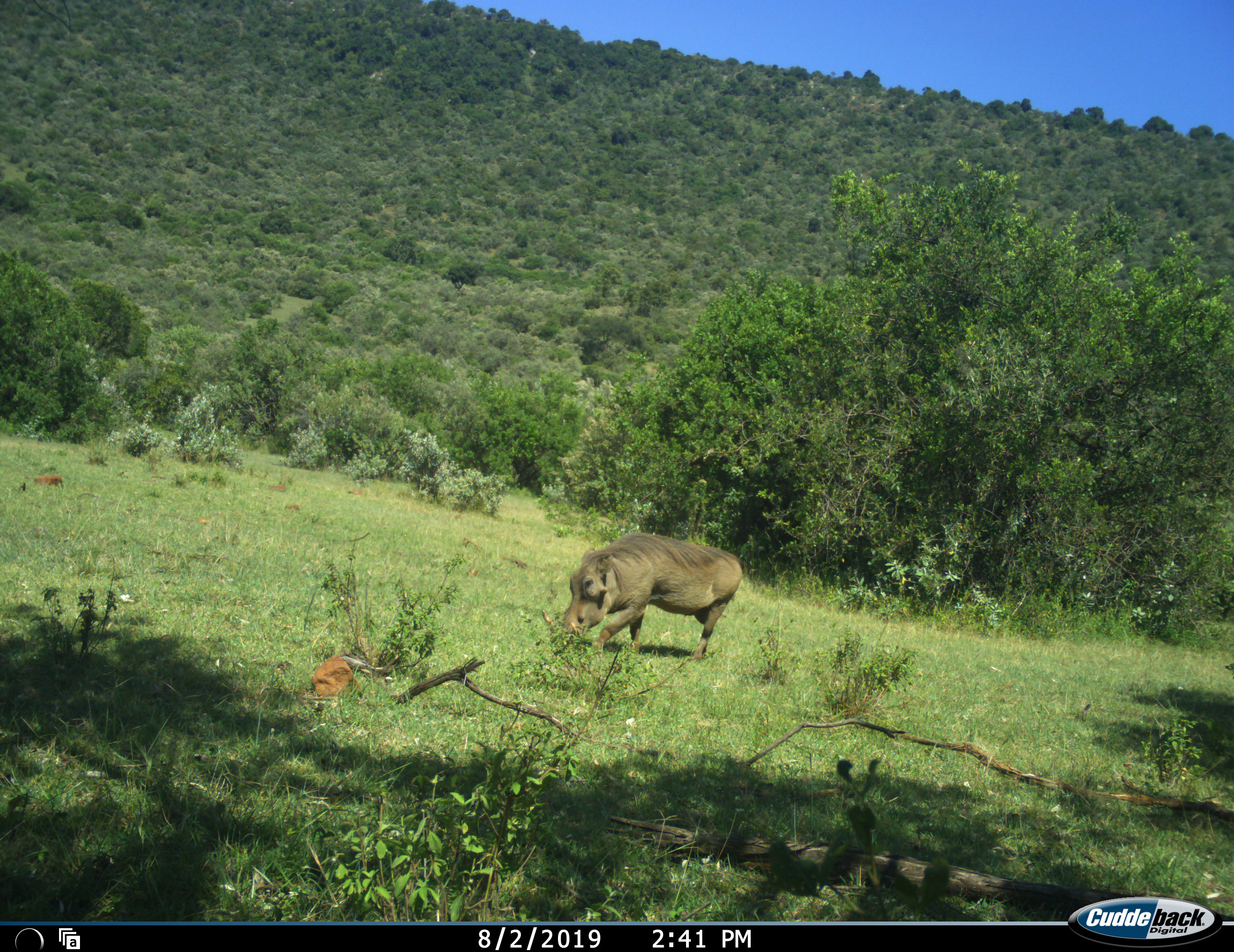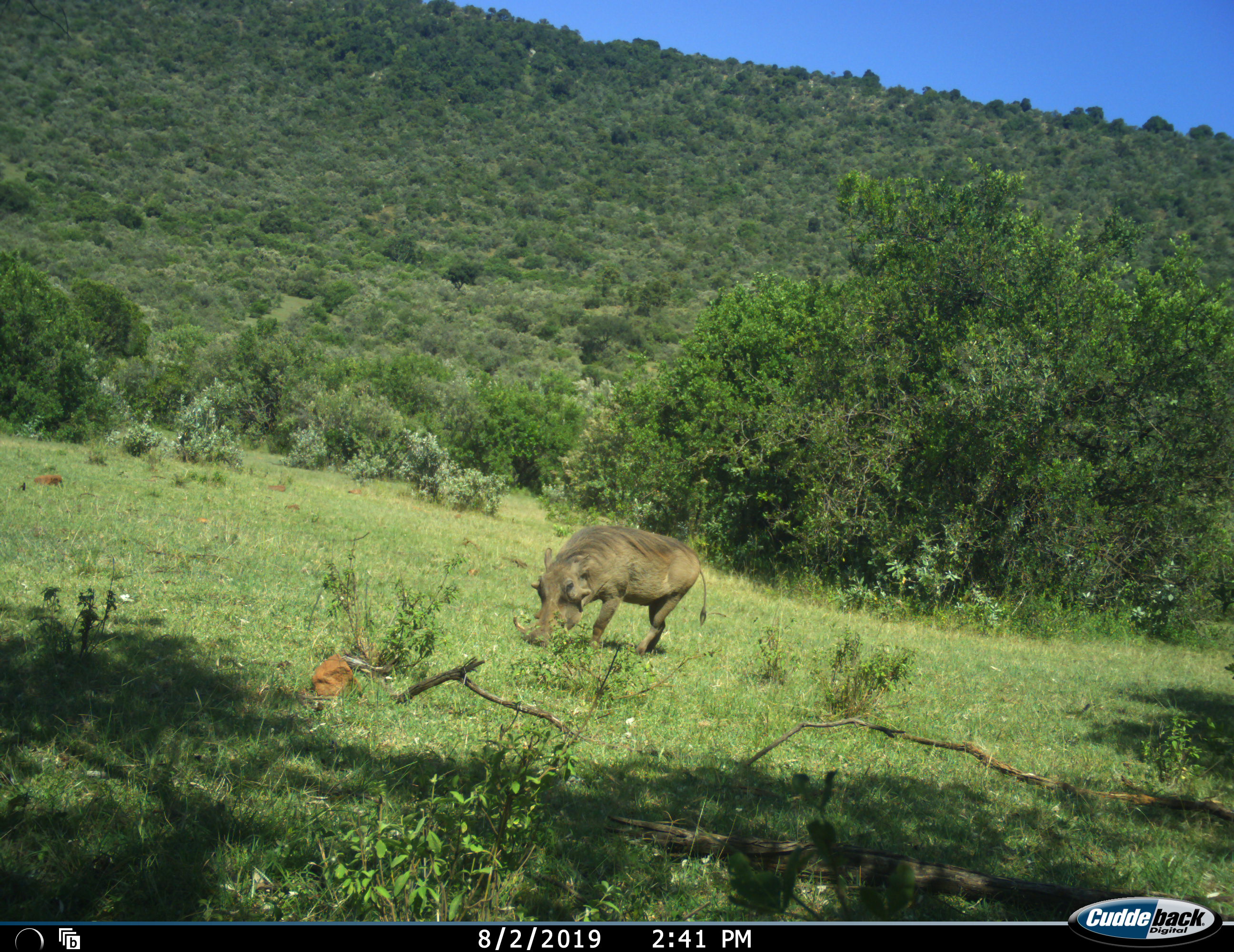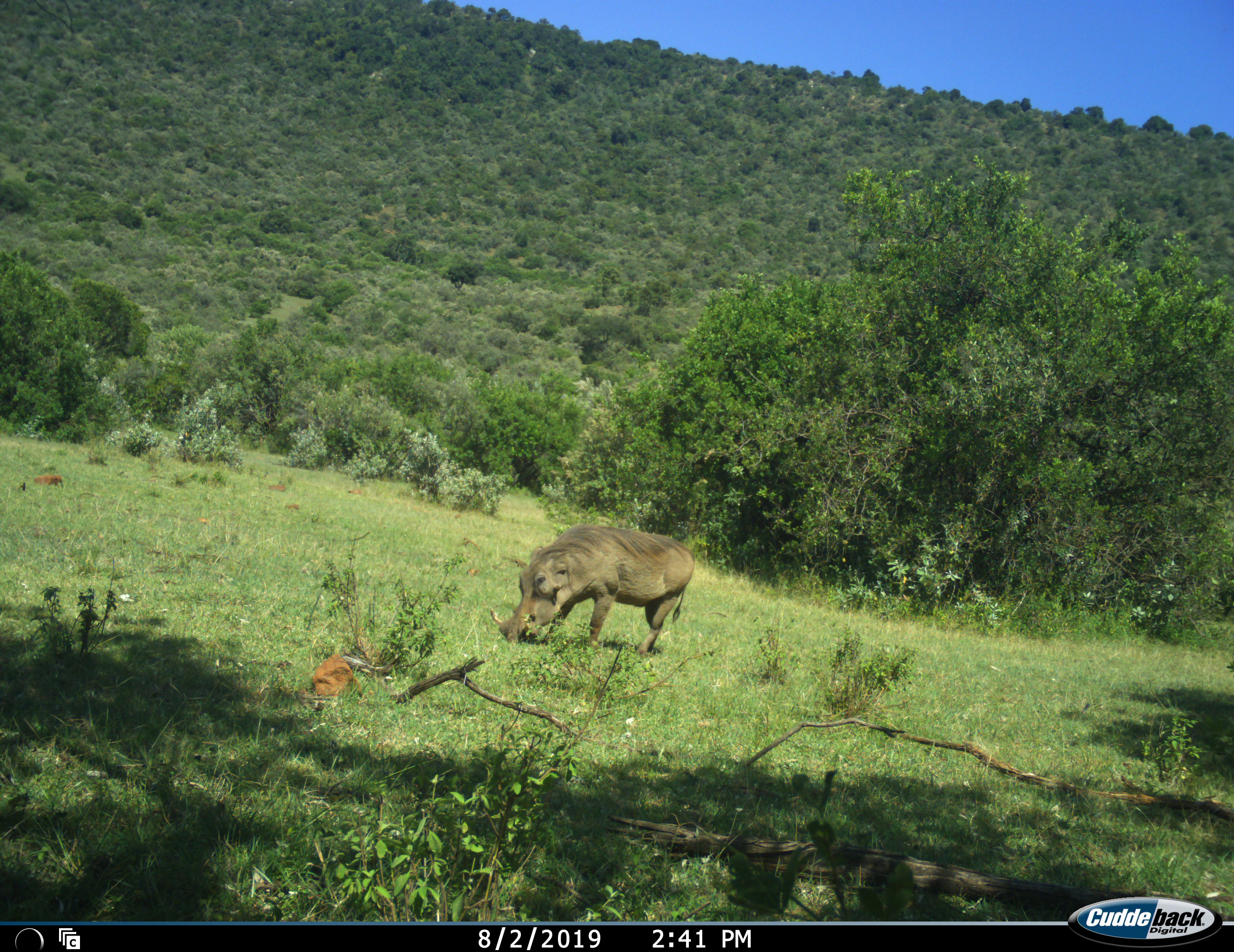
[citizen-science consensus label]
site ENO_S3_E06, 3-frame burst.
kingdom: Animalia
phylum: Chordata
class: Mammalia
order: Artiodactyla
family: Suidae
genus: Phacochoerus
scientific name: Phacochoerus africanus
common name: warthog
Warthog (Phacochoerus africanus), count 1. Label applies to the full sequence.